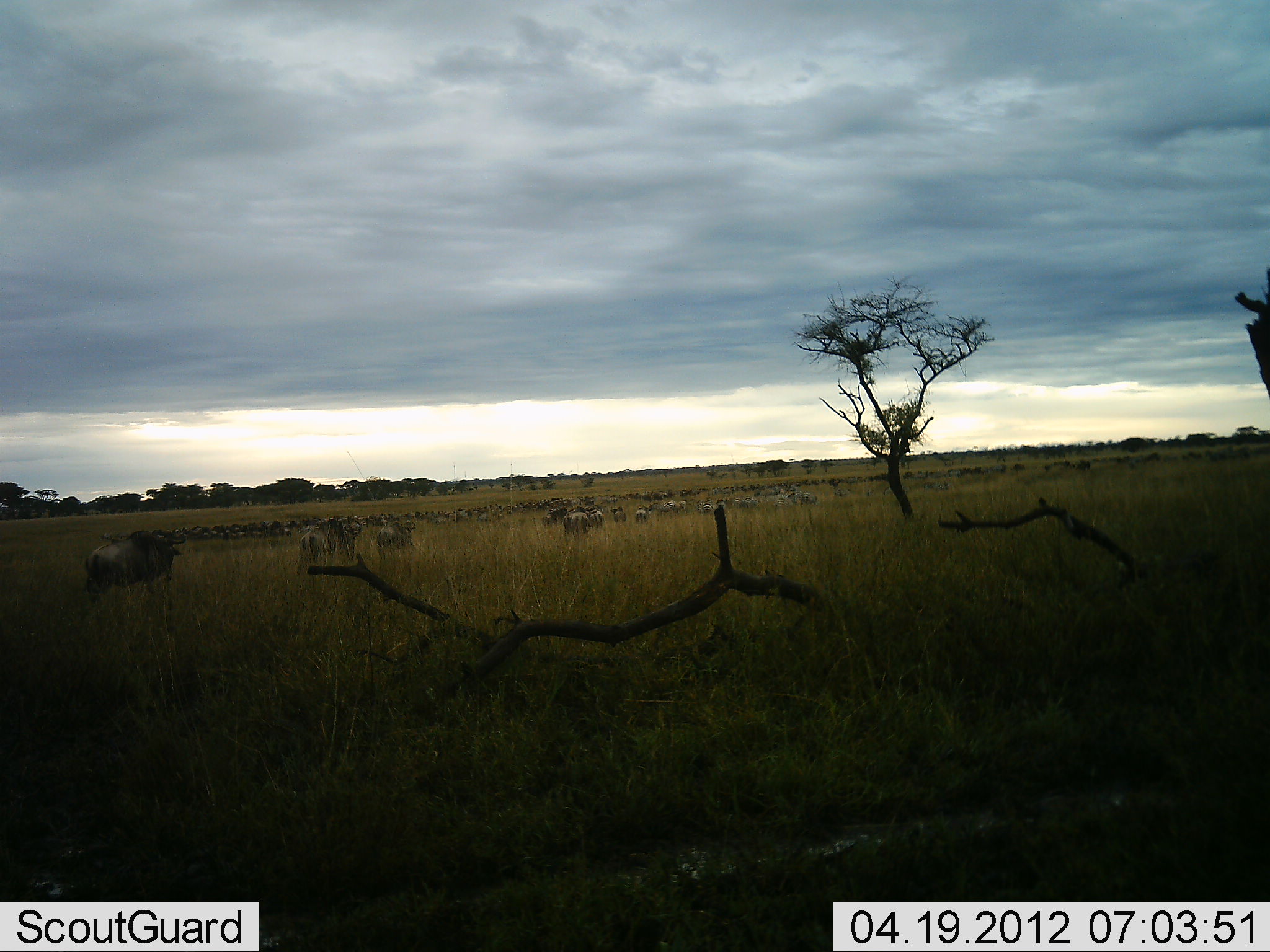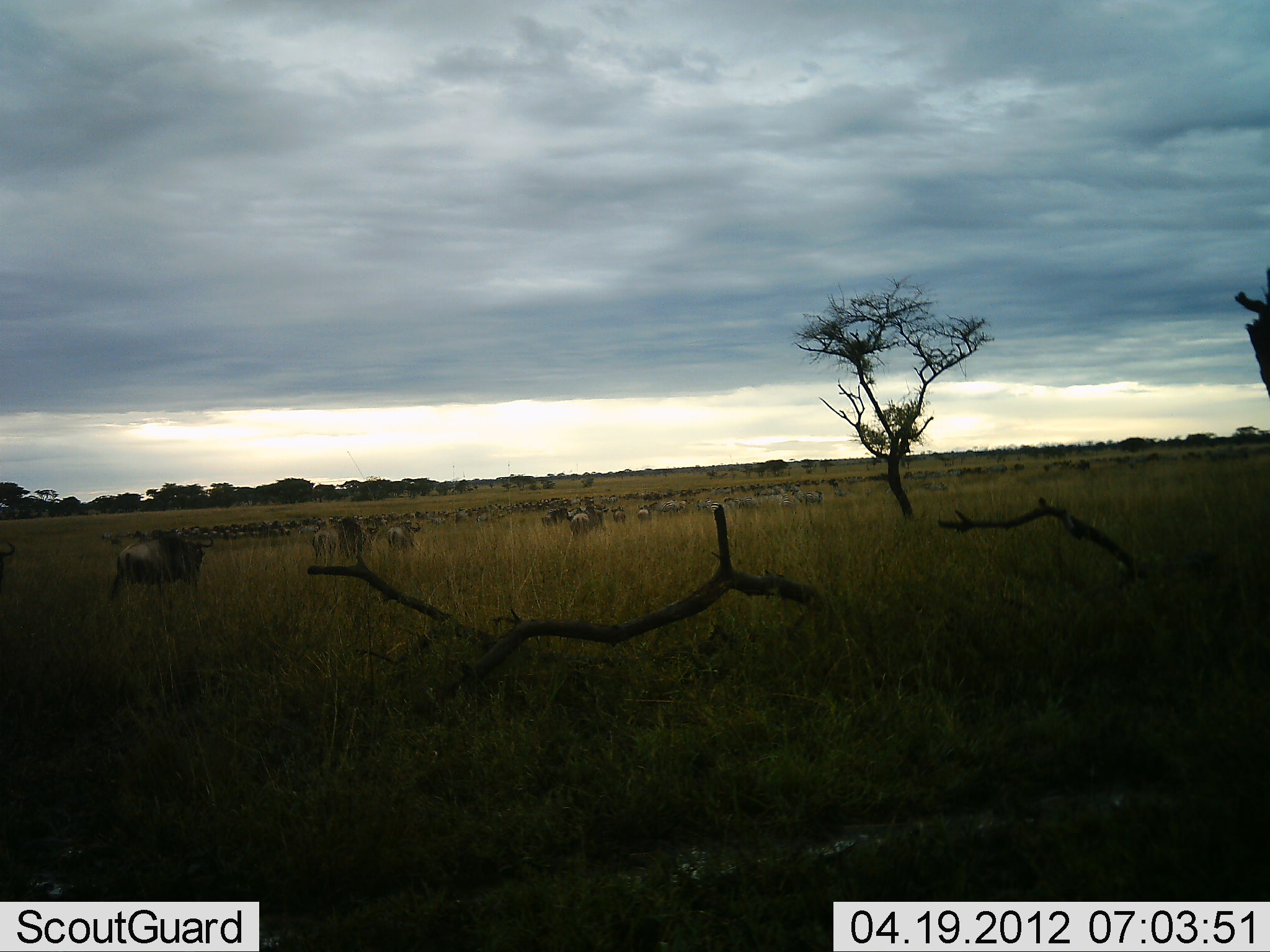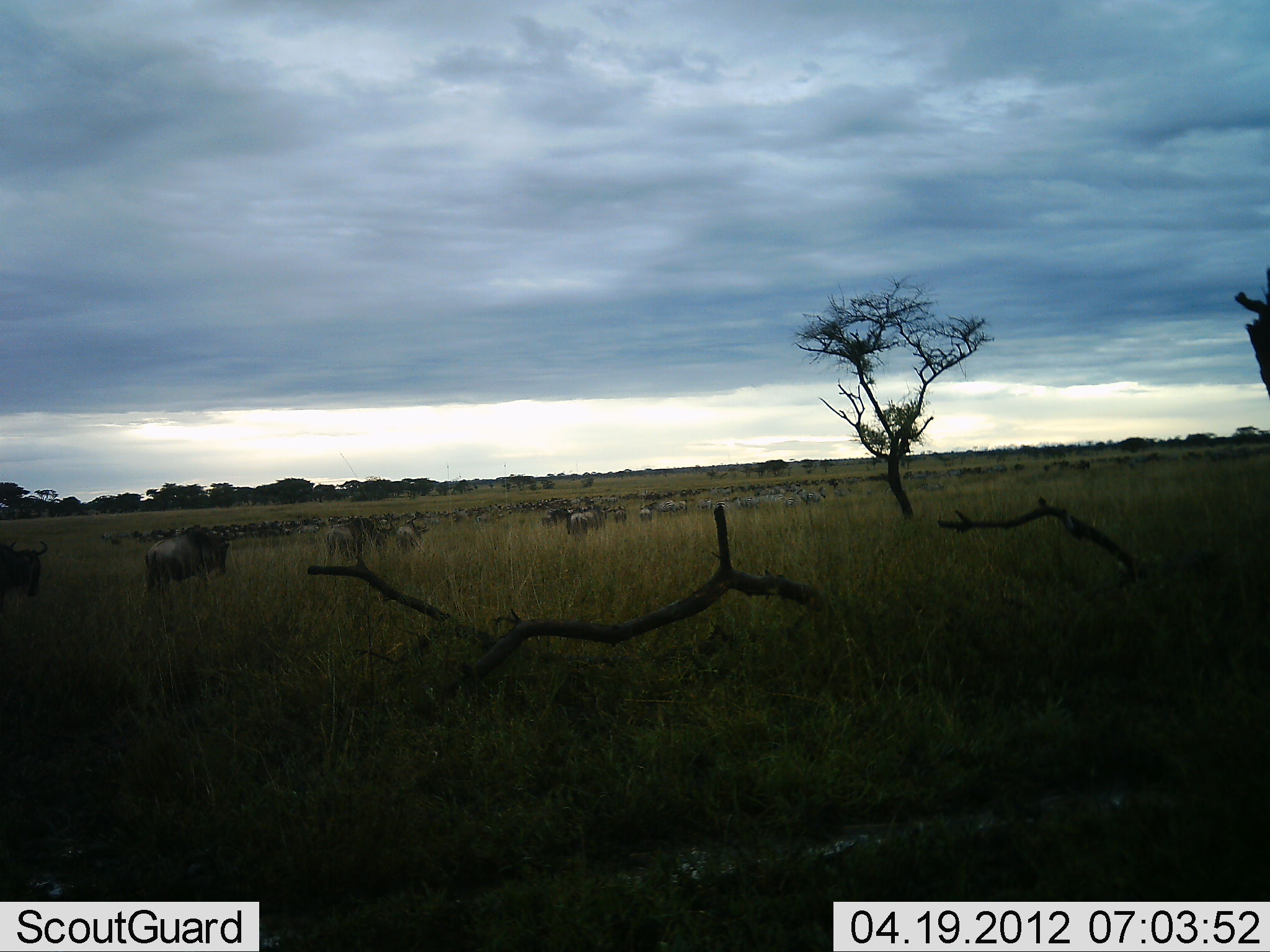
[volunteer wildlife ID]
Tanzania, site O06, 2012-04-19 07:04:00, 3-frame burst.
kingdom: Animalia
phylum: Chordata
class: Mammalia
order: Artiodactyla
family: Bovidae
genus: Connochaetes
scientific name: Connochaetes taurinus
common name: blue wildebeest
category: wildebeest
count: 11-50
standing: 43%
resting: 7%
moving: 86%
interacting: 0%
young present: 0%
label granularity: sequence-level